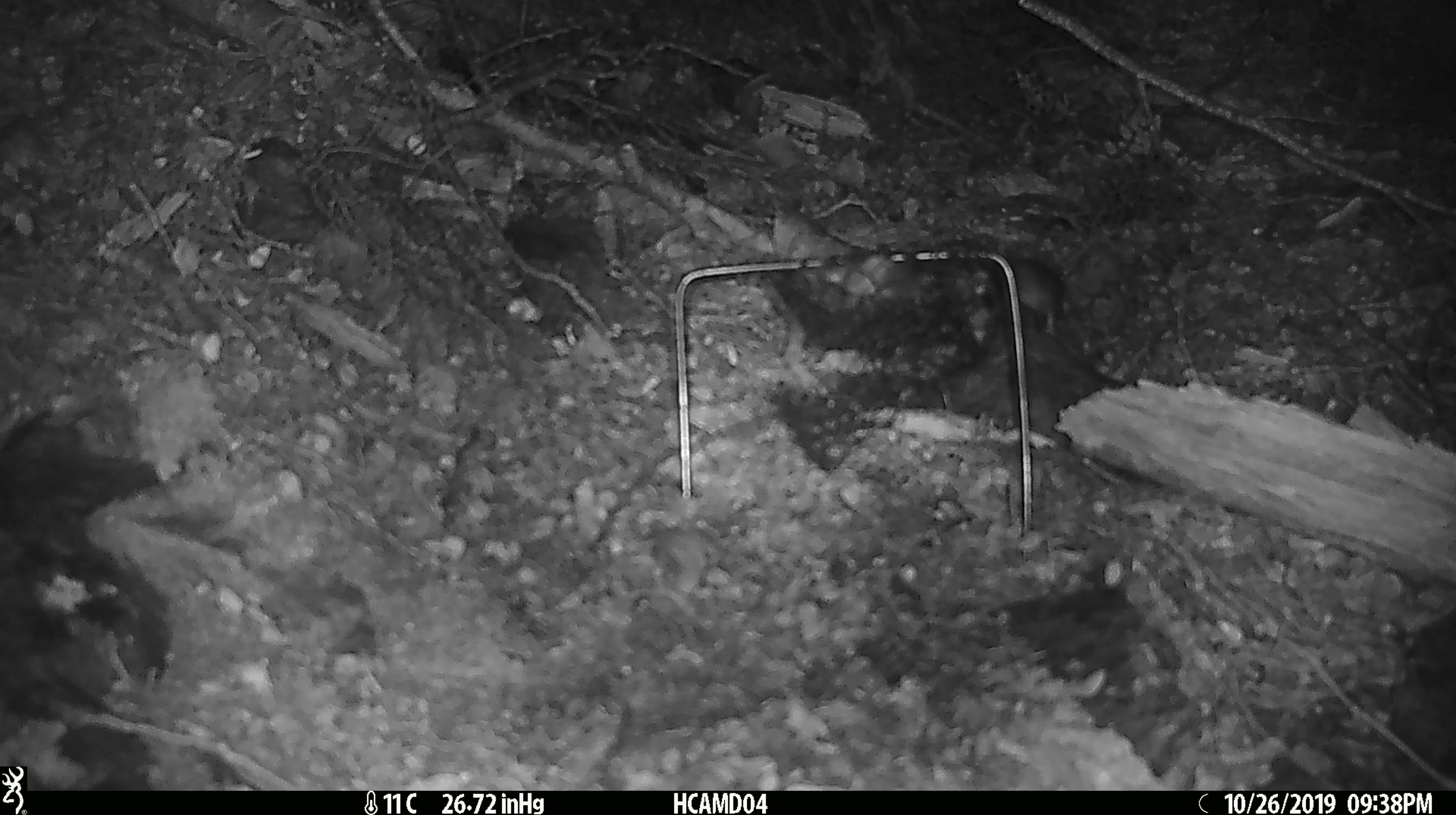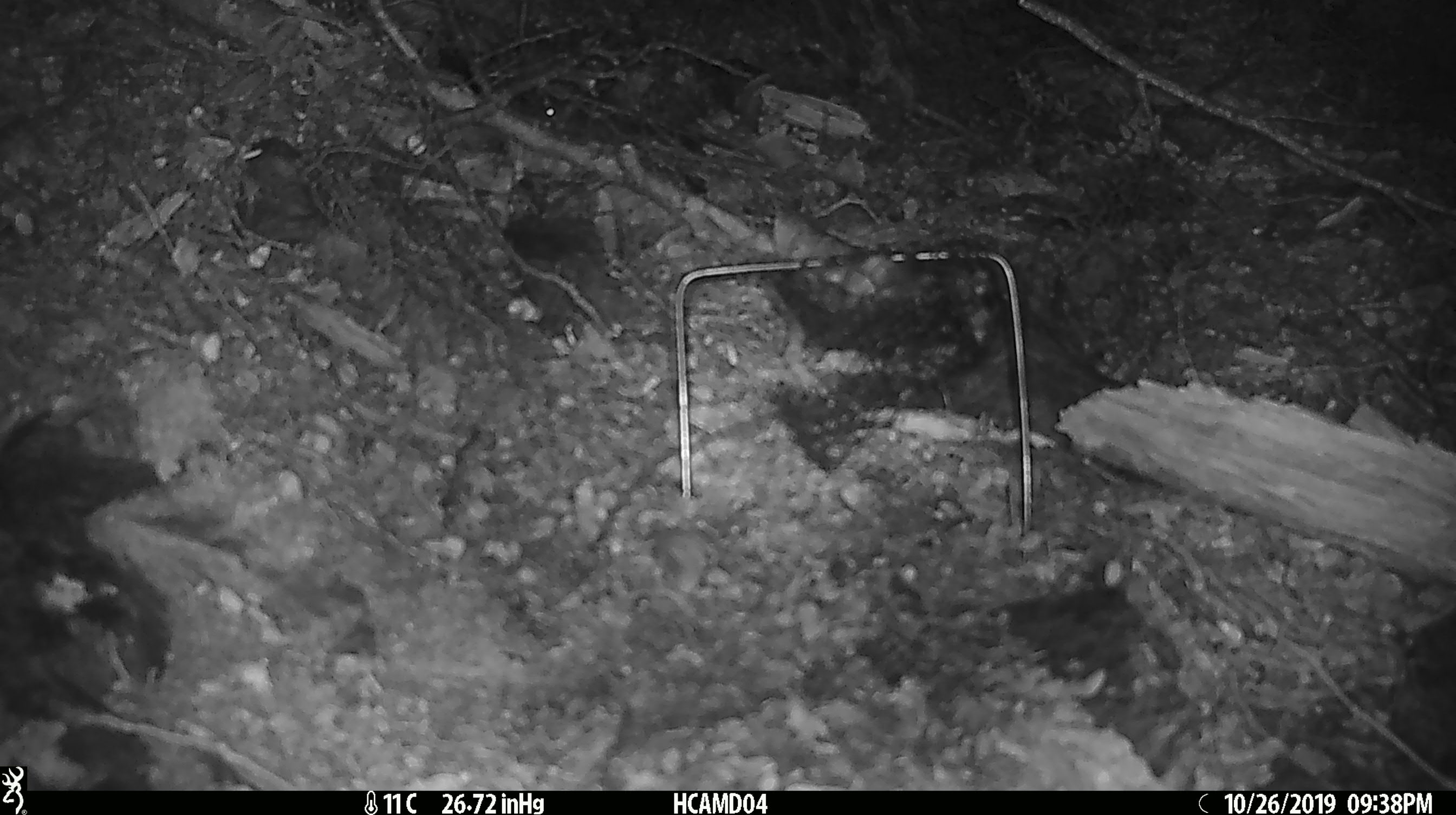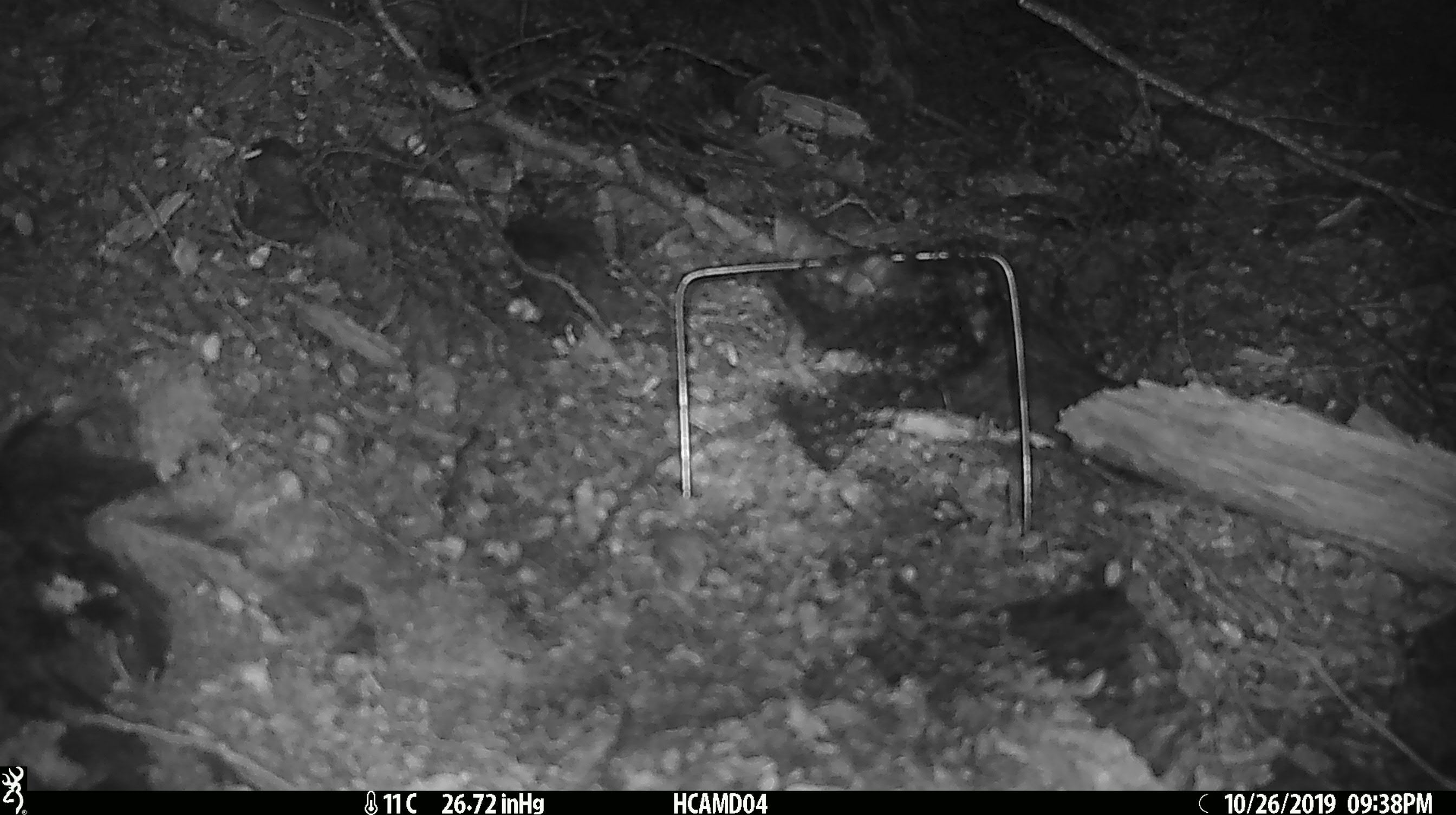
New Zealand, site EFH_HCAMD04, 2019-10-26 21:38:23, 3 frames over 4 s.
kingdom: Animalia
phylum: Chordata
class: Mammalia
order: Rodentia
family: Muridae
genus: Mus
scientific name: Mus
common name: mouse